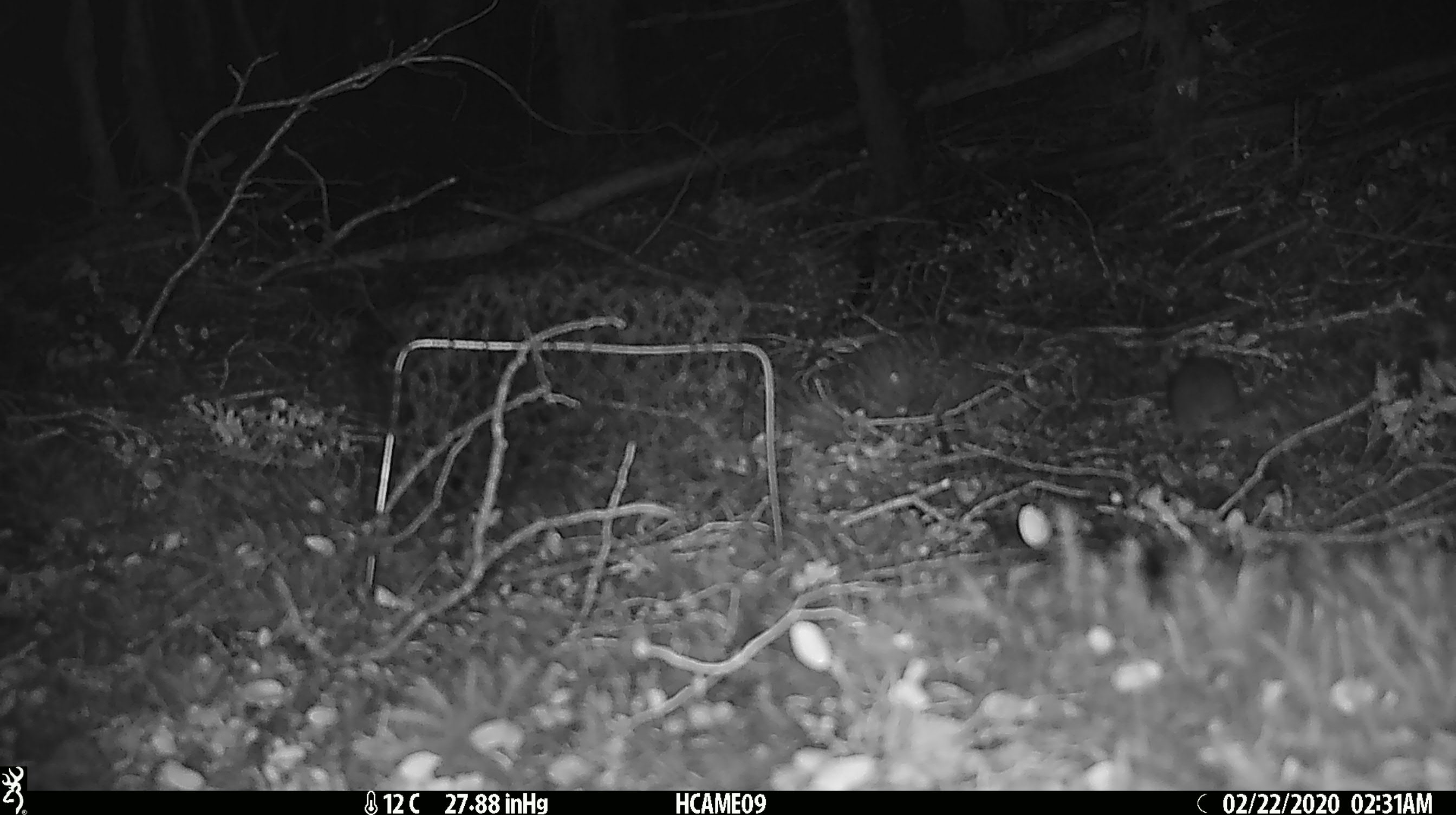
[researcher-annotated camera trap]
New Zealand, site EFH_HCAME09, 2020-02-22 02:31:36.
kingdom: Animalia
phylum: Chordata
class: Mammalia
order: Rodentia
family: Muridae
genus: Mus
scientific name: Mus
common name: mouse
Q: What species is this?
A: Mouse (Mus).